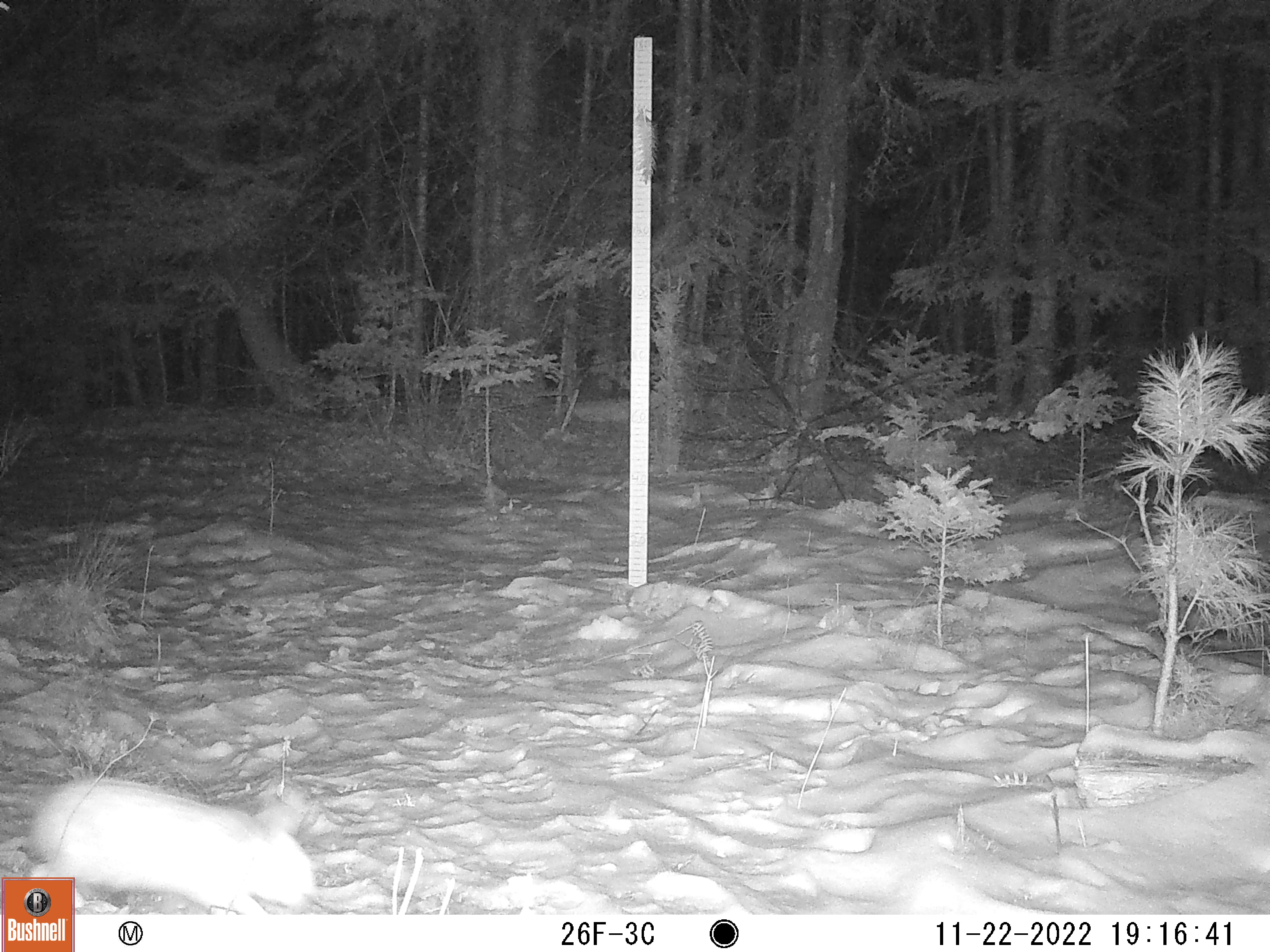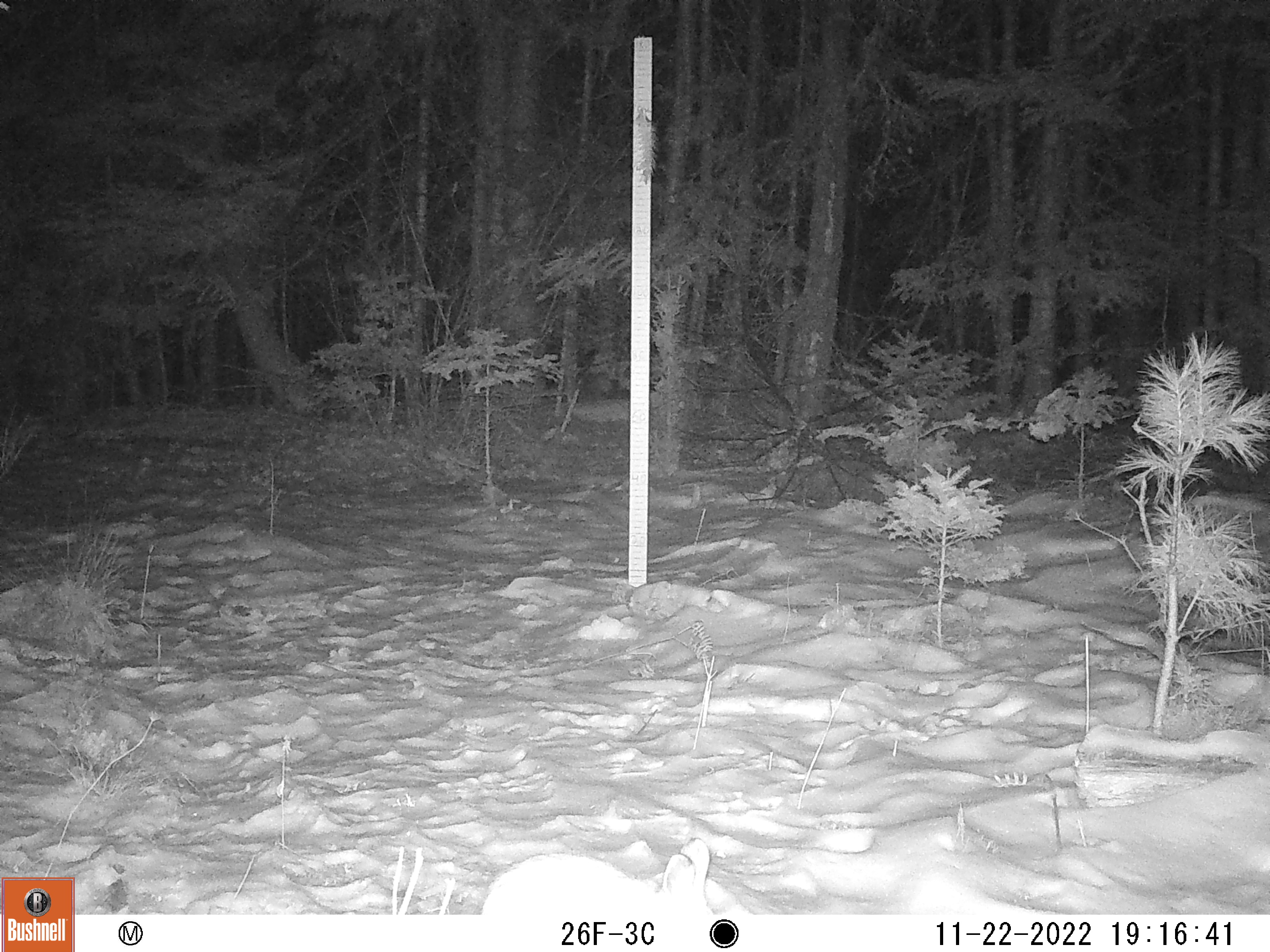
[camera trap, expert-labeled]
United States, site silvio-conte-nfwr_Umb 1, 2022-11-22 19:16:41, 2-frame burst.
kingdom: Animalia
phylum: Chordata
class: Mammalia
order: Lagomorpha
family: Leporidae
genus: Lepus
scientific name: Lepus americanus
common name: snowshoe hare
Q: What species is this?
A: Snowshoe hare (Lepus americanus).